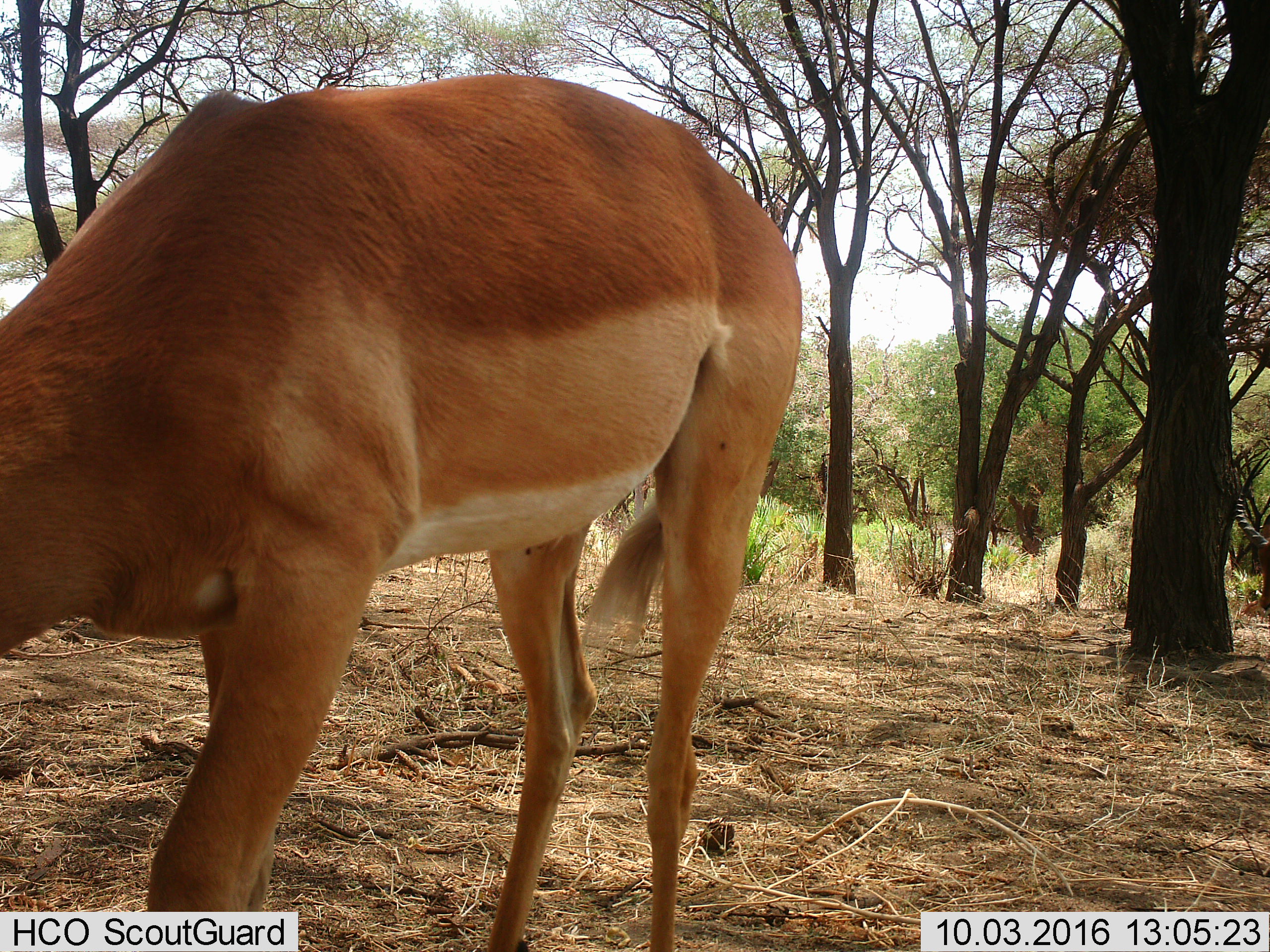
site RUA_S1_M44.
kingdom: Animalia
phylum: Chordata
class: Mammalia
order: Artiodactyla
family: Bovidae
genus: Aepyceros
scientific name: Aepyceros melampus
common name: impala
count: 1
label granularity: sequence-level